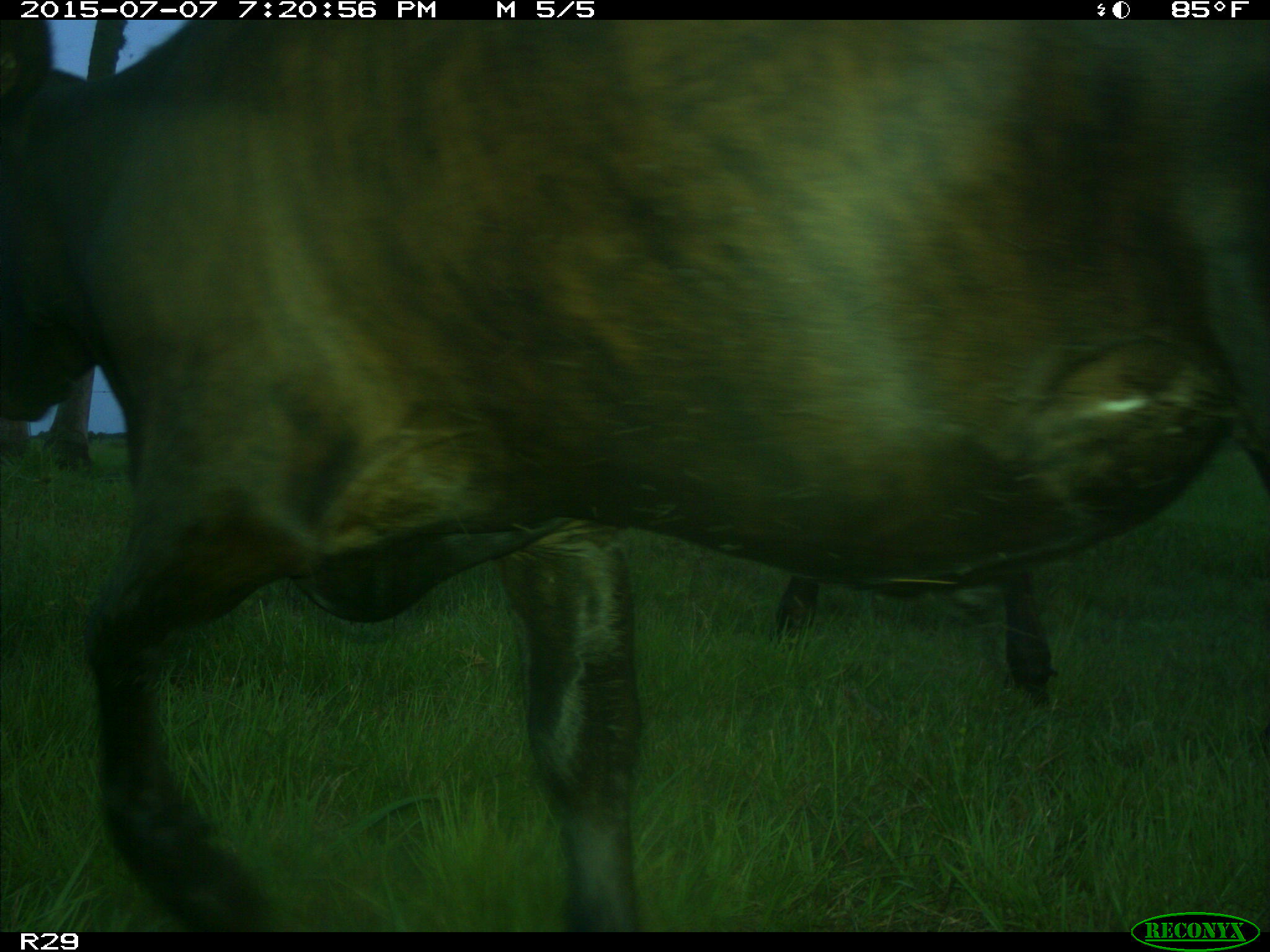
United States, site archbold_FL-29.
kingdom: Animalia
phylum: Chordata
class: Mammalia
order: Artiodactyla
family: Bovidae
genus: Bos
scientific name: Bos taurus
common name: domestic cow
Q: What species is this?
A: Bos taurus (domestic cow).